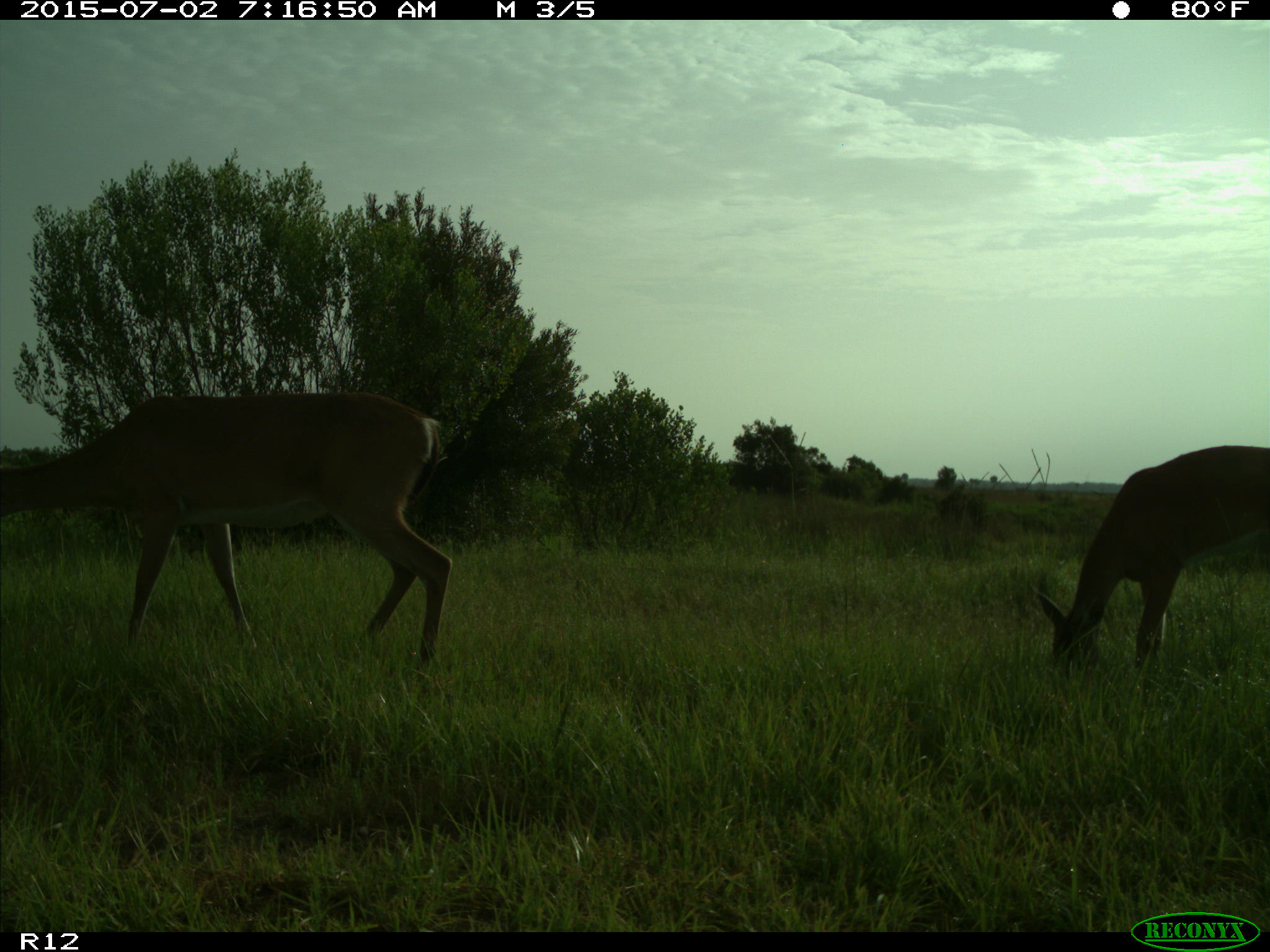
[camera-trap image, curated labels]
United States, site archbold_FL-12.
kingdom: Animalia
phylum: Chordata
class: Mammalia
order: Artiodactyla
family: Cervidae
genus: Odocoileus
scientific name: Odocoileus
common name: deer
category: unidentified deer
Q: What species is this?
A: Unidentified deer (deer) (Odocoileus).